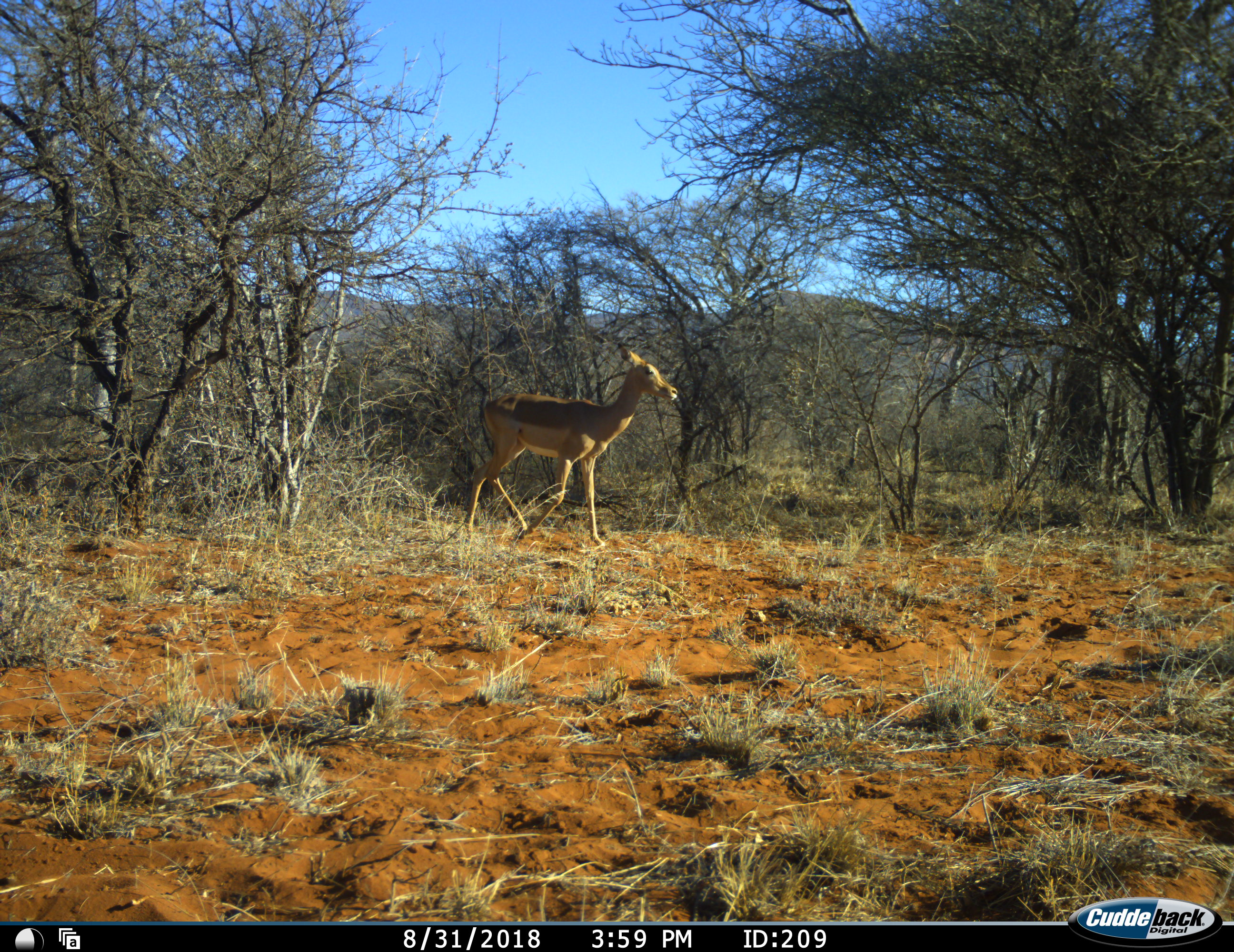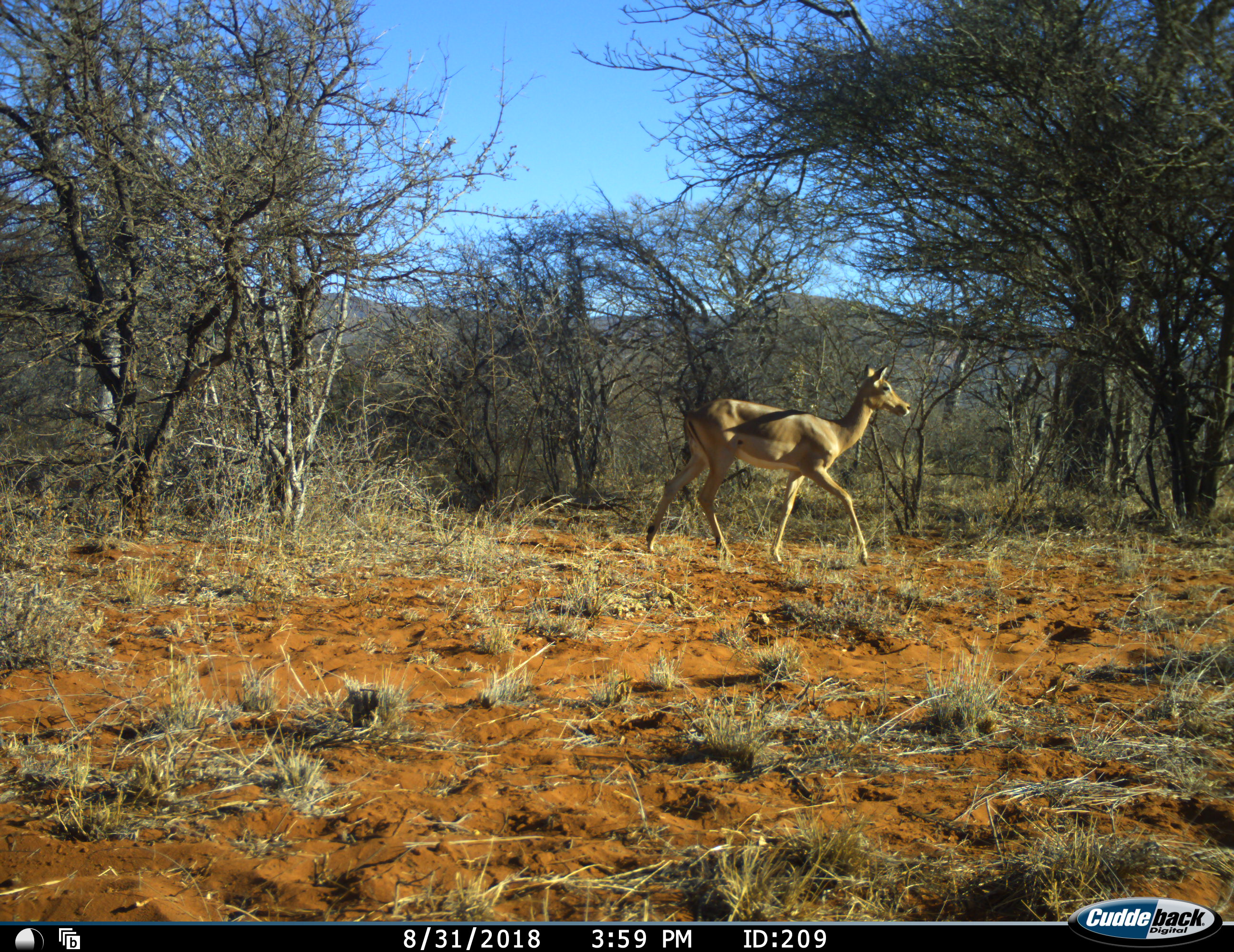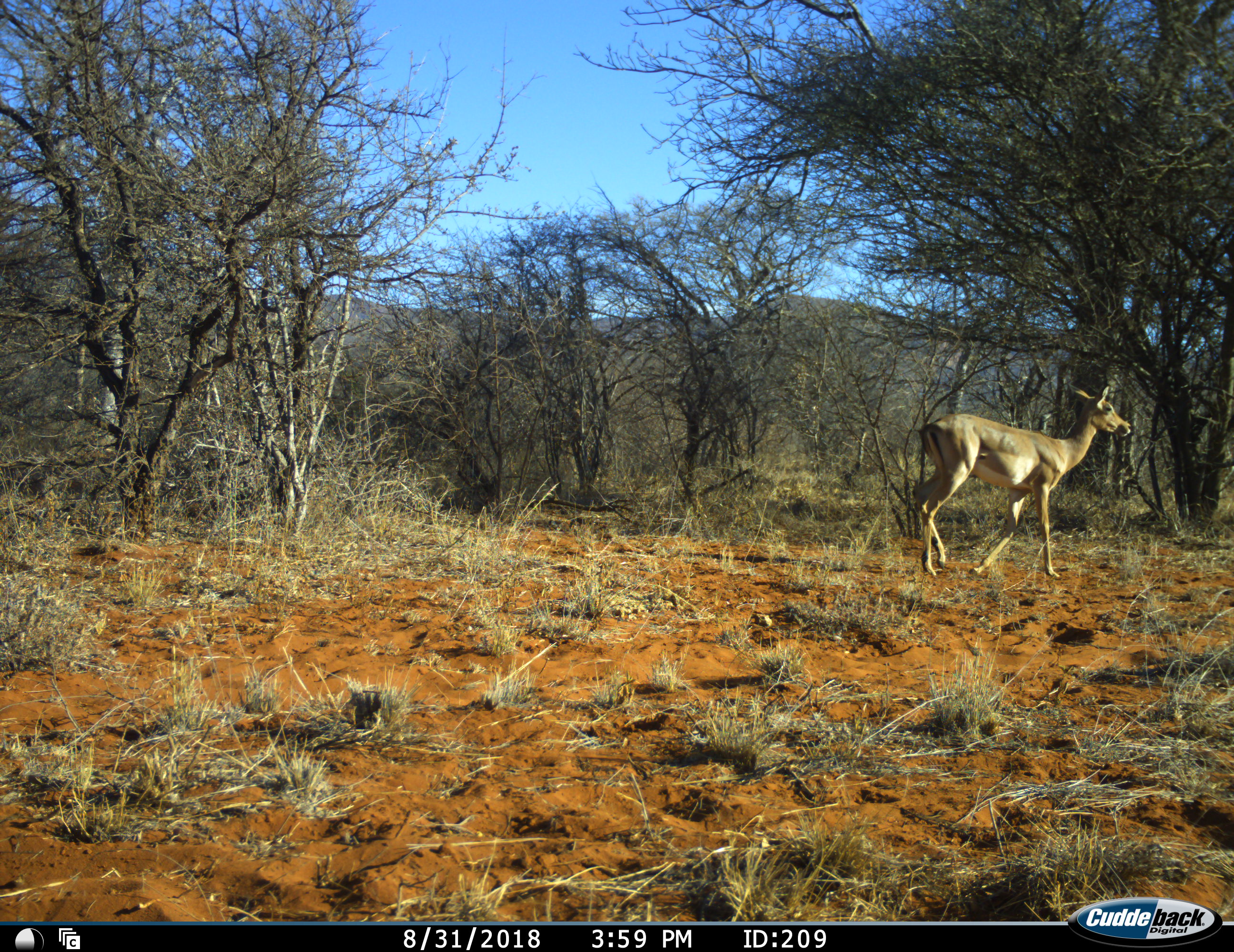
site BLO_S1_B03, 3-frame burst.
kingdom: Animalia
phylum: Chordata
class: Mammalia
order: Artiodactyla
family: Bovidae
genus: Aepyceros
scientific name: Aepyceros melampus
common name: impala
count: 1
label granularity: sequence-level